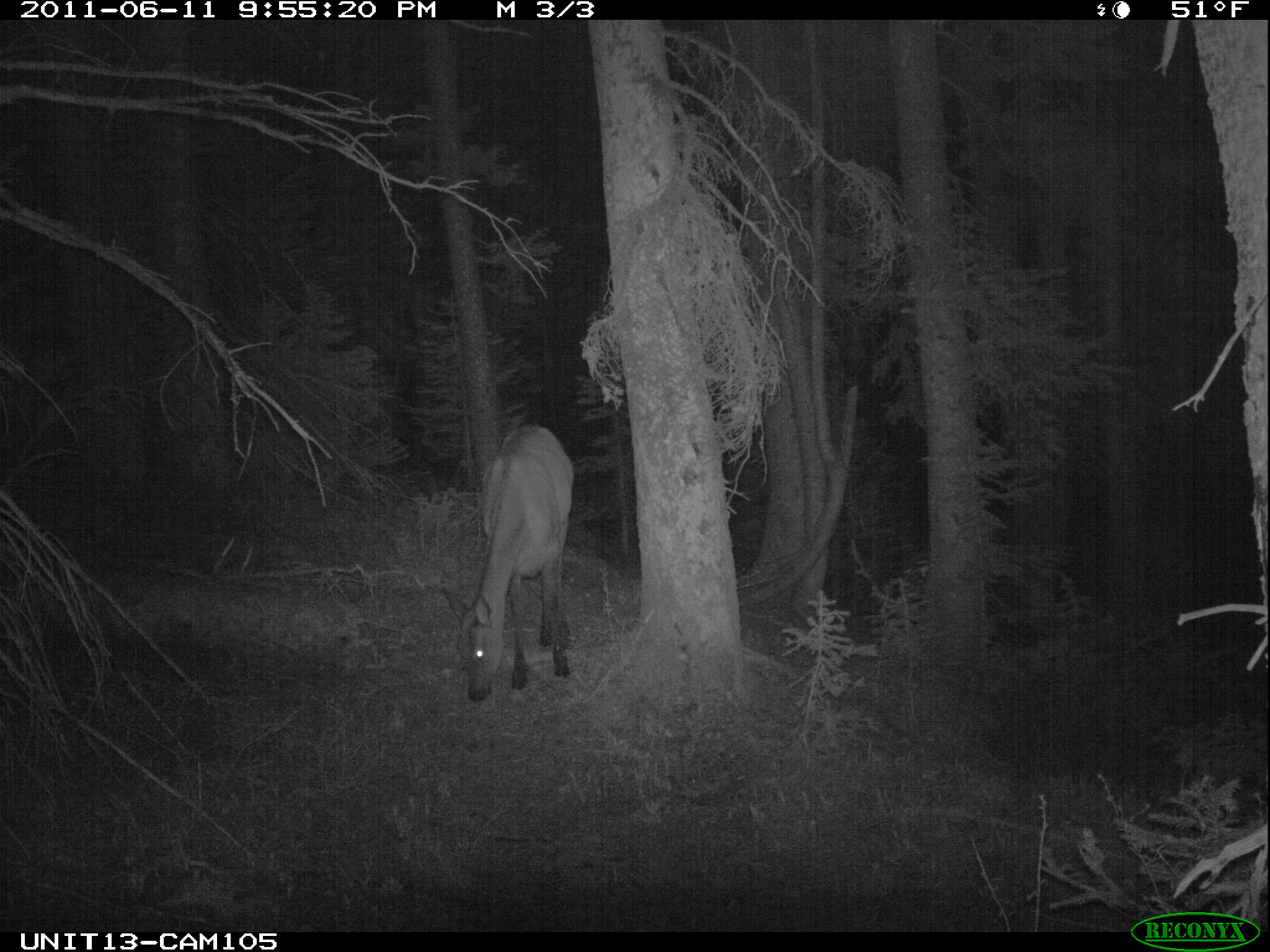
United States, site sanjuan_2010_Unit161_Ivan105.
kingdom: Animalia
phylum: Chordata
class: Mammalia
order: Artiodactyla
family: Cervidae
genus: Cervus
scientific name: Cervus elaphus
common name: red deer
Cervus elaphus (red deer).